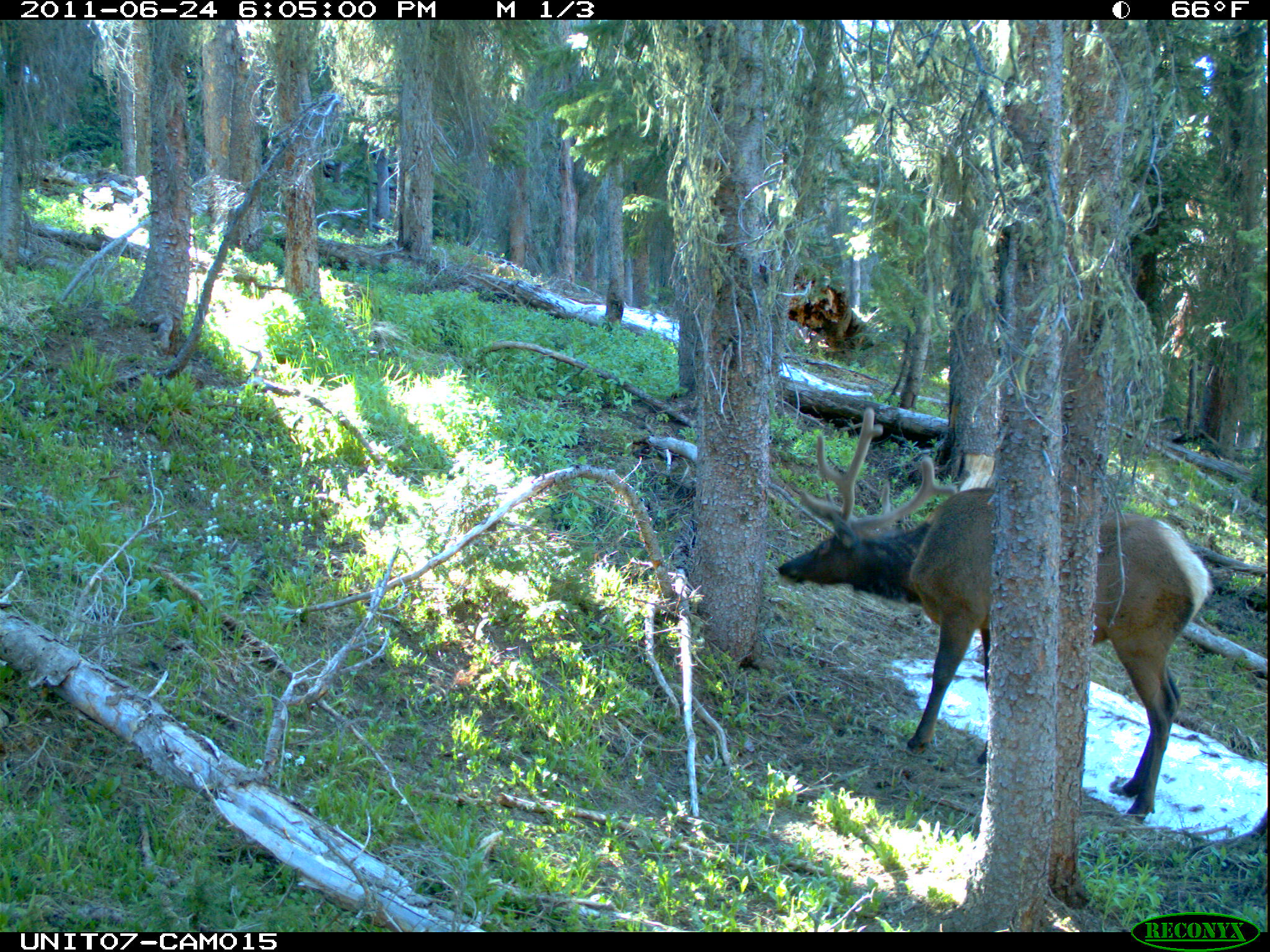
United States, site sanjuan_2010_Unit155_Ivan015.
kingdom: Animalia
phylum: Chordata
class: Mammalia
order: Artiodactyla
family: Cervidae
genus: Cervus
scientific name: Cervus elaphus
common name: red deer